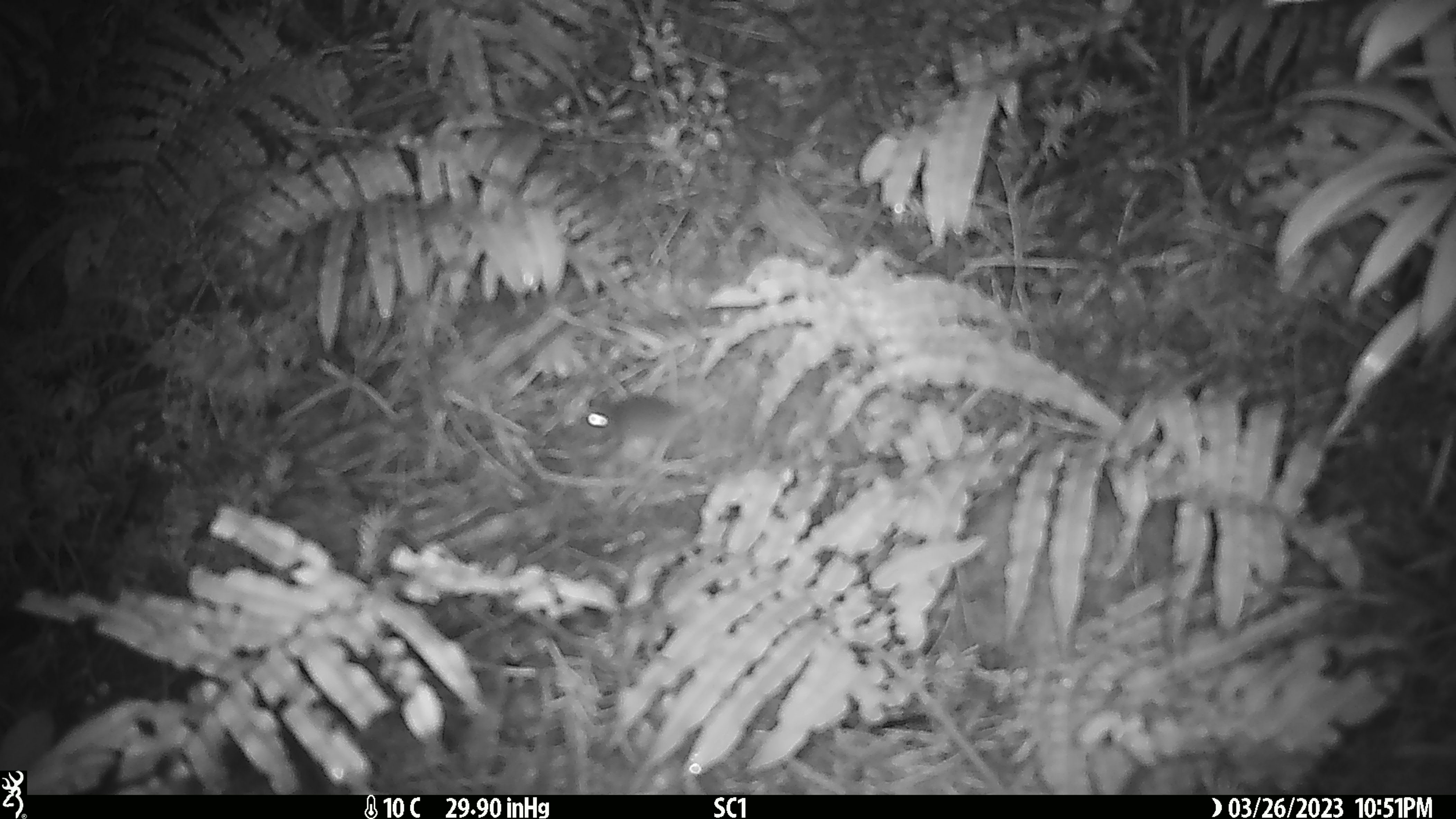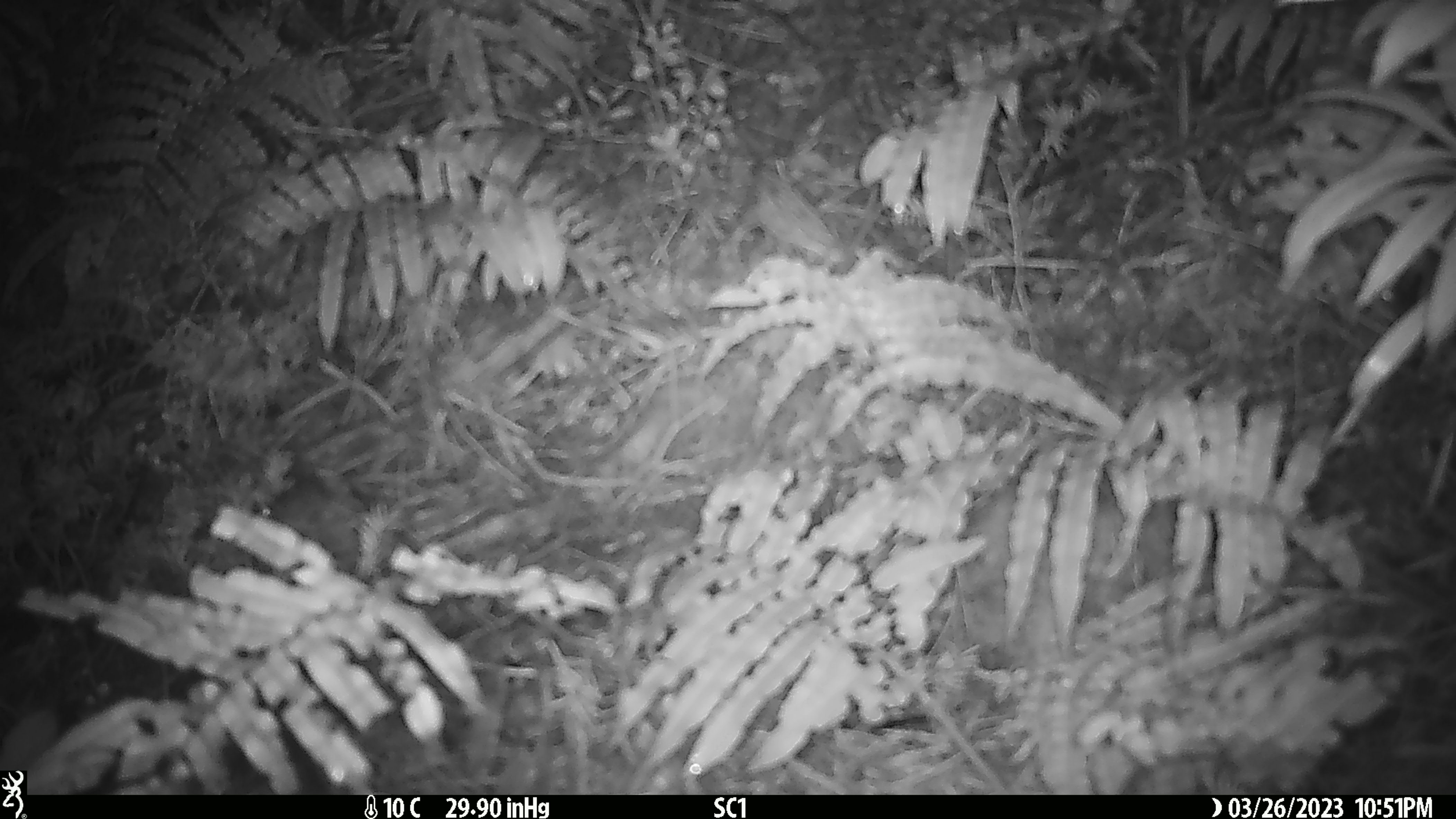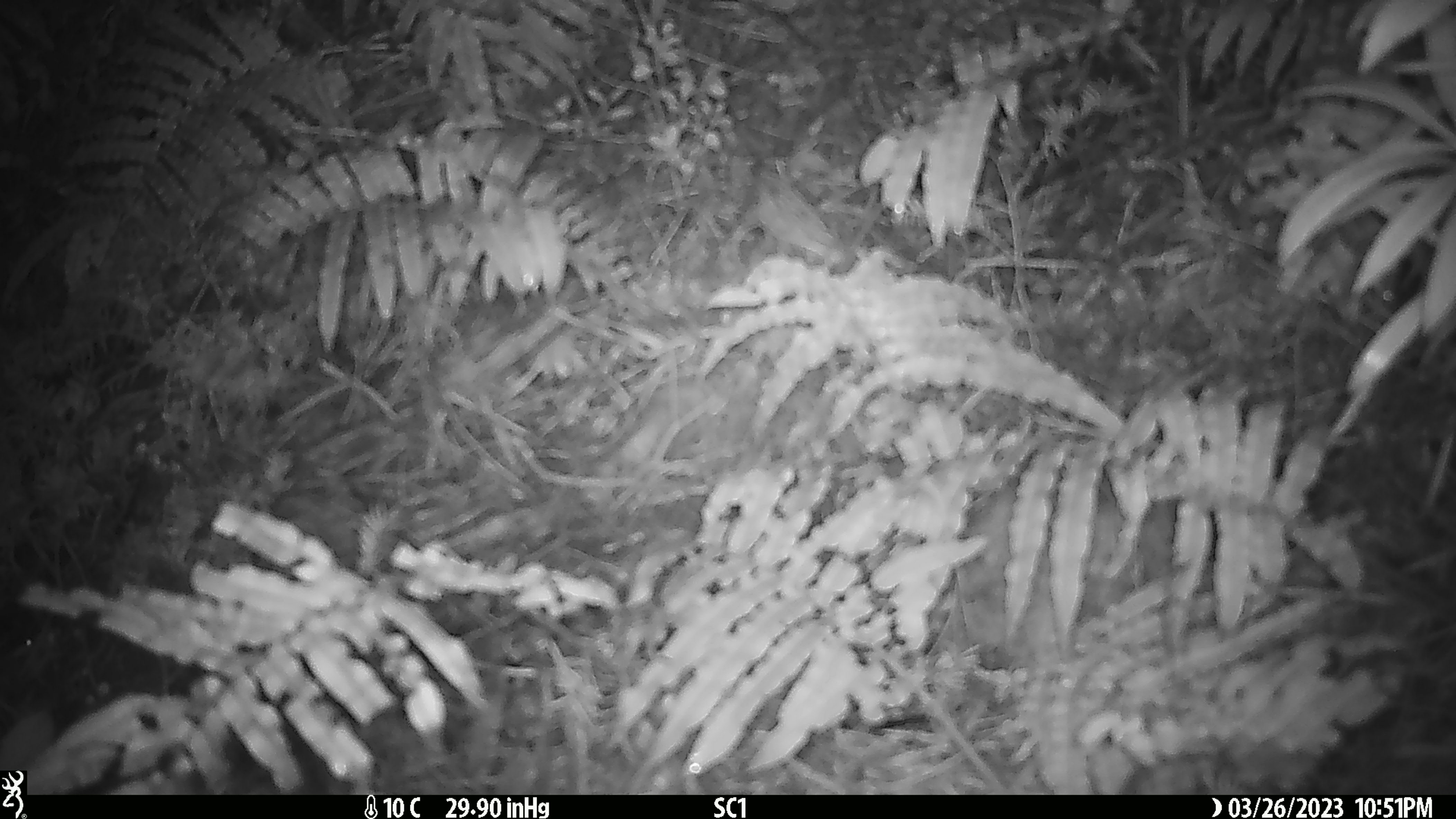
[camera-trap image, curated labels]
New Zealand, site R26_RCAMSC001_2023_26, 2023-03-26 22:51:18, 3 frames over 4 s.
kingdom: Animalia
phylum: Chordata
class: Mammalia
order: Rodentia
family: Muridae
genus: Mus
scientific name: Mus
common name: mouse